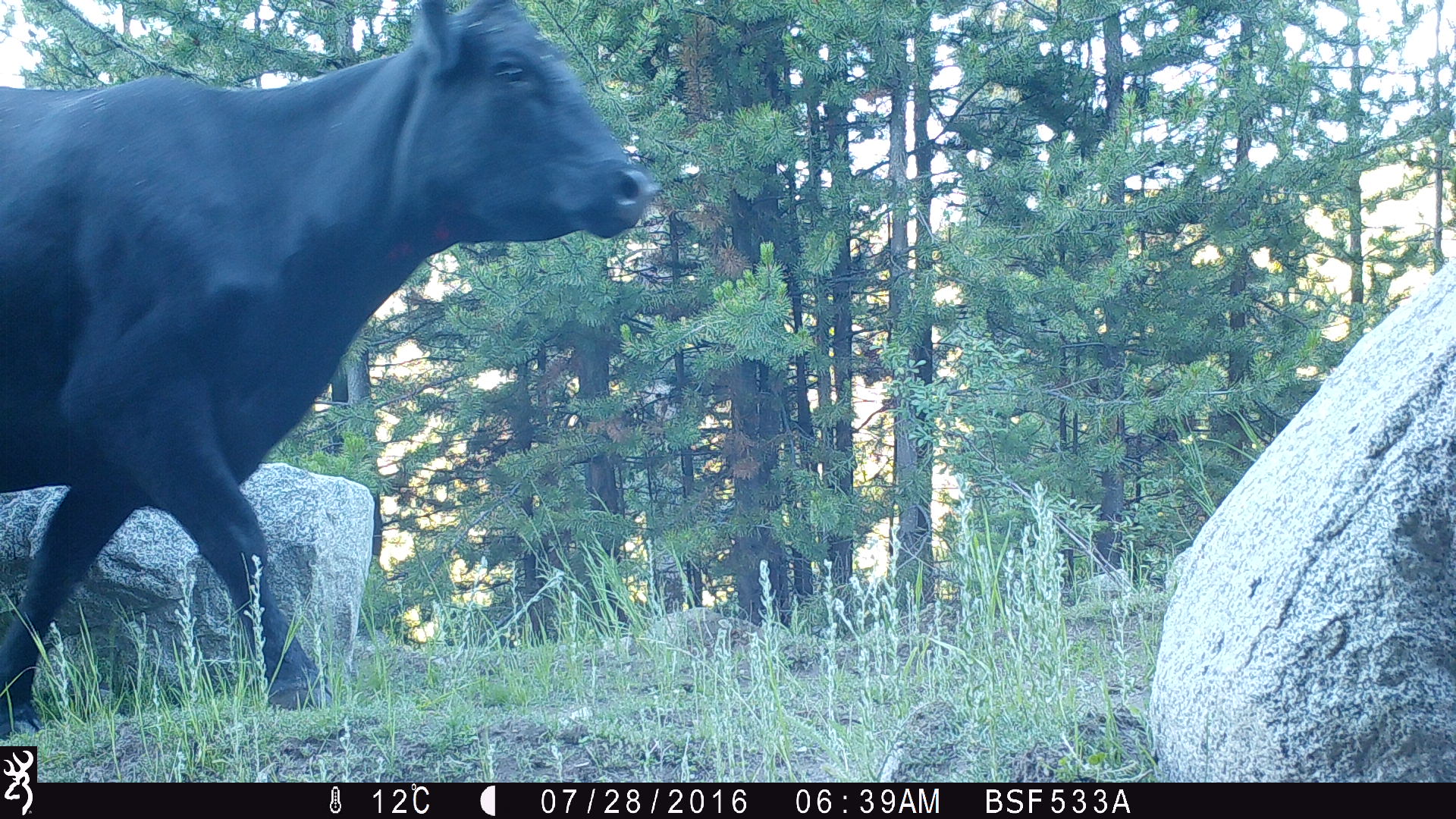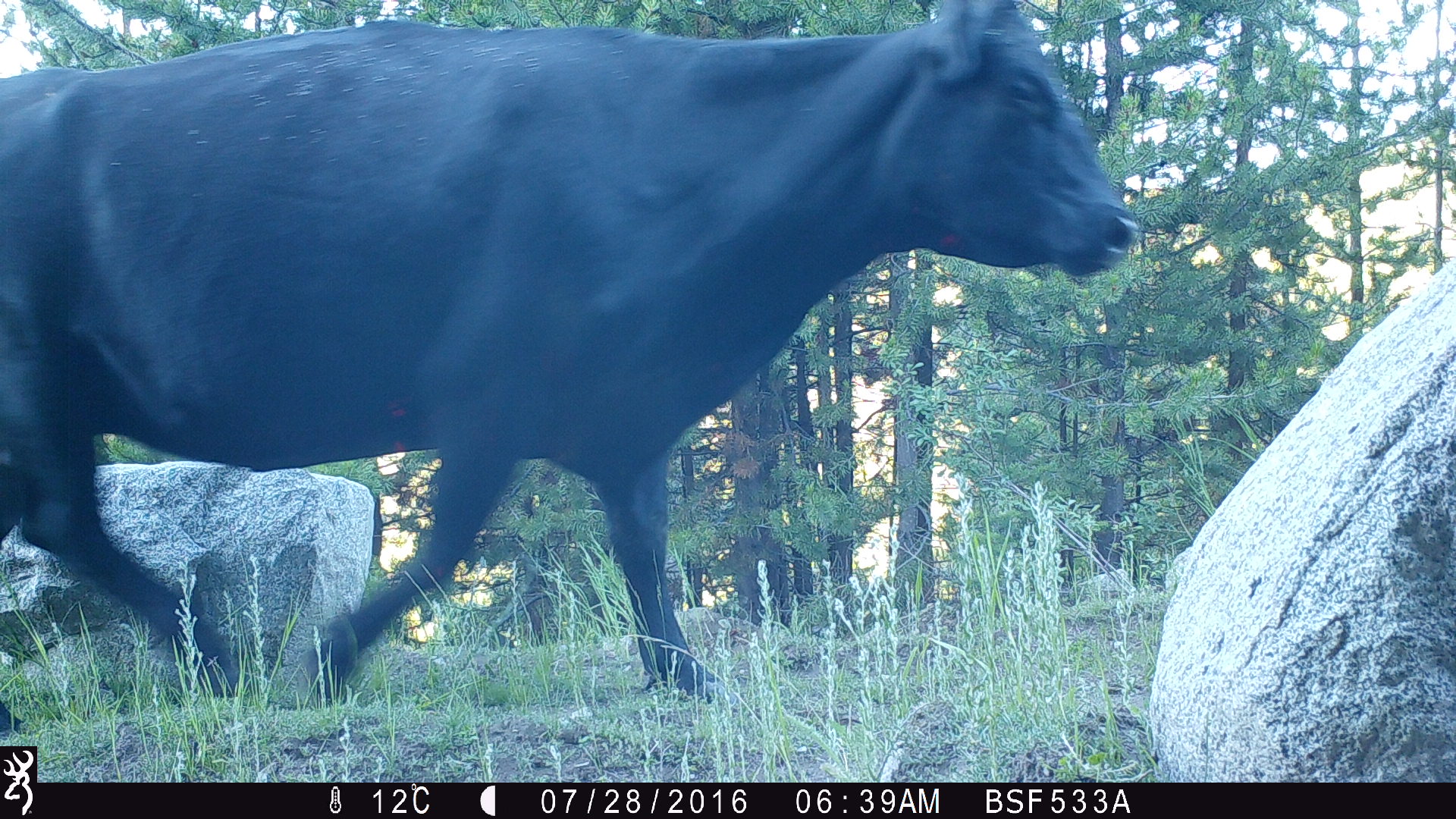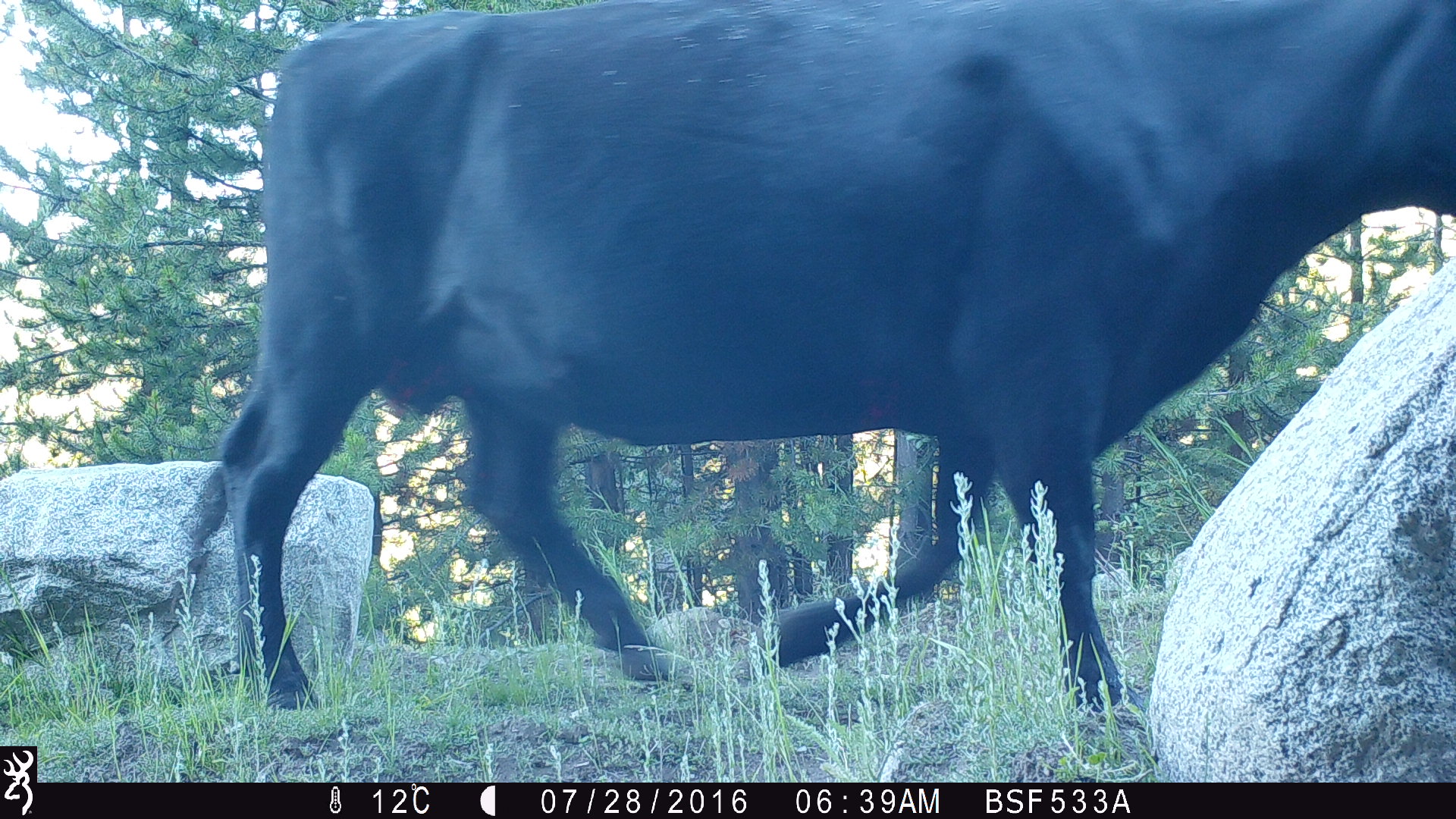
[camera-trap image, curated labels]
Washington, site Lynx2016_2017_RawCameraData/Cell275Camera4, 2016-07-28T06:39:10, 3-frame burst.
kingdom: Animalia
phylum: Chordata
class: Mammalia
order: Artiodactyla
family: Bovidae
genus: Bos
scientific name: Bos taurus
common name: domestic cattle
Domestic cattle (Bos taurus). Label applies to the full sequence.